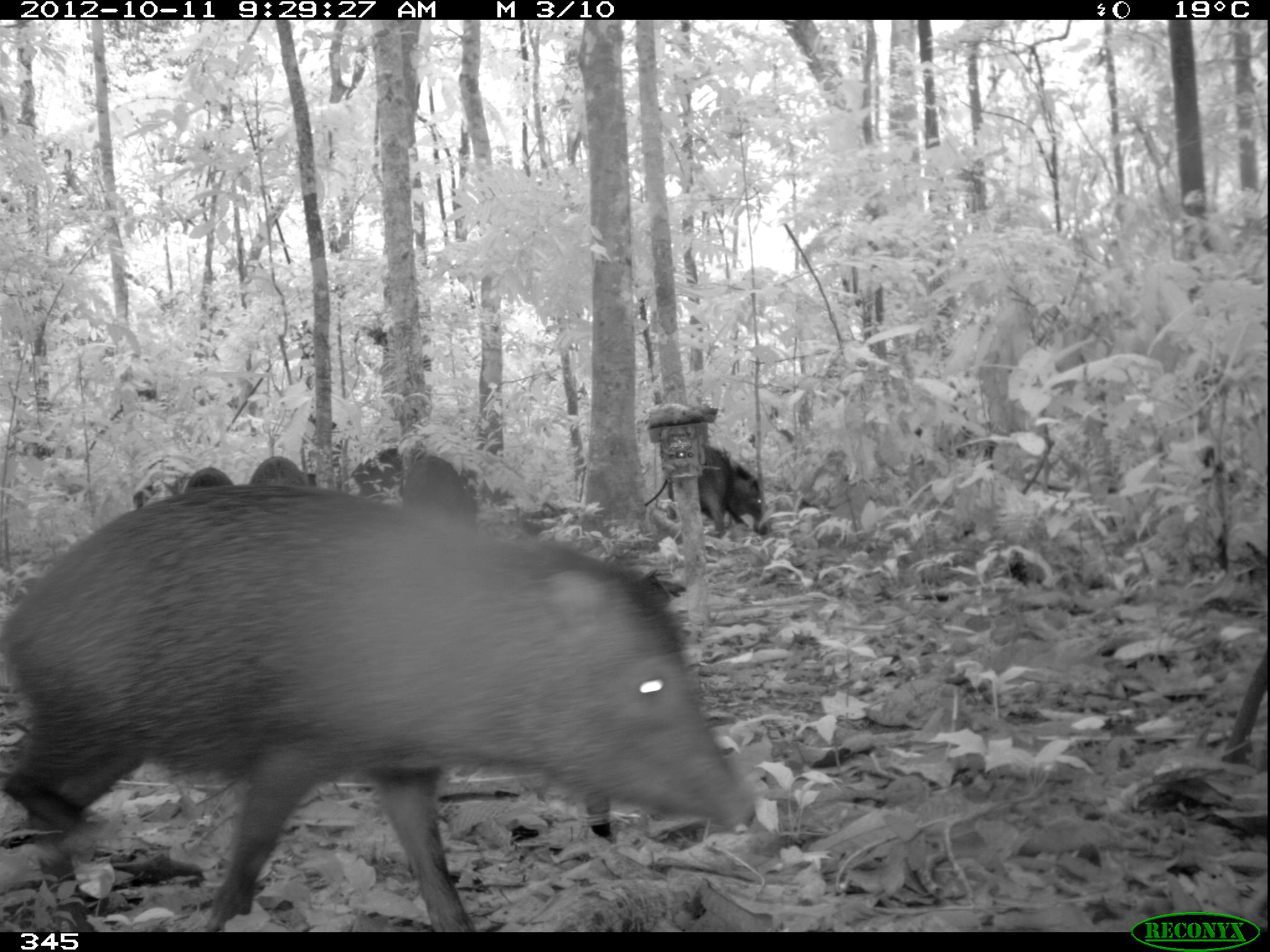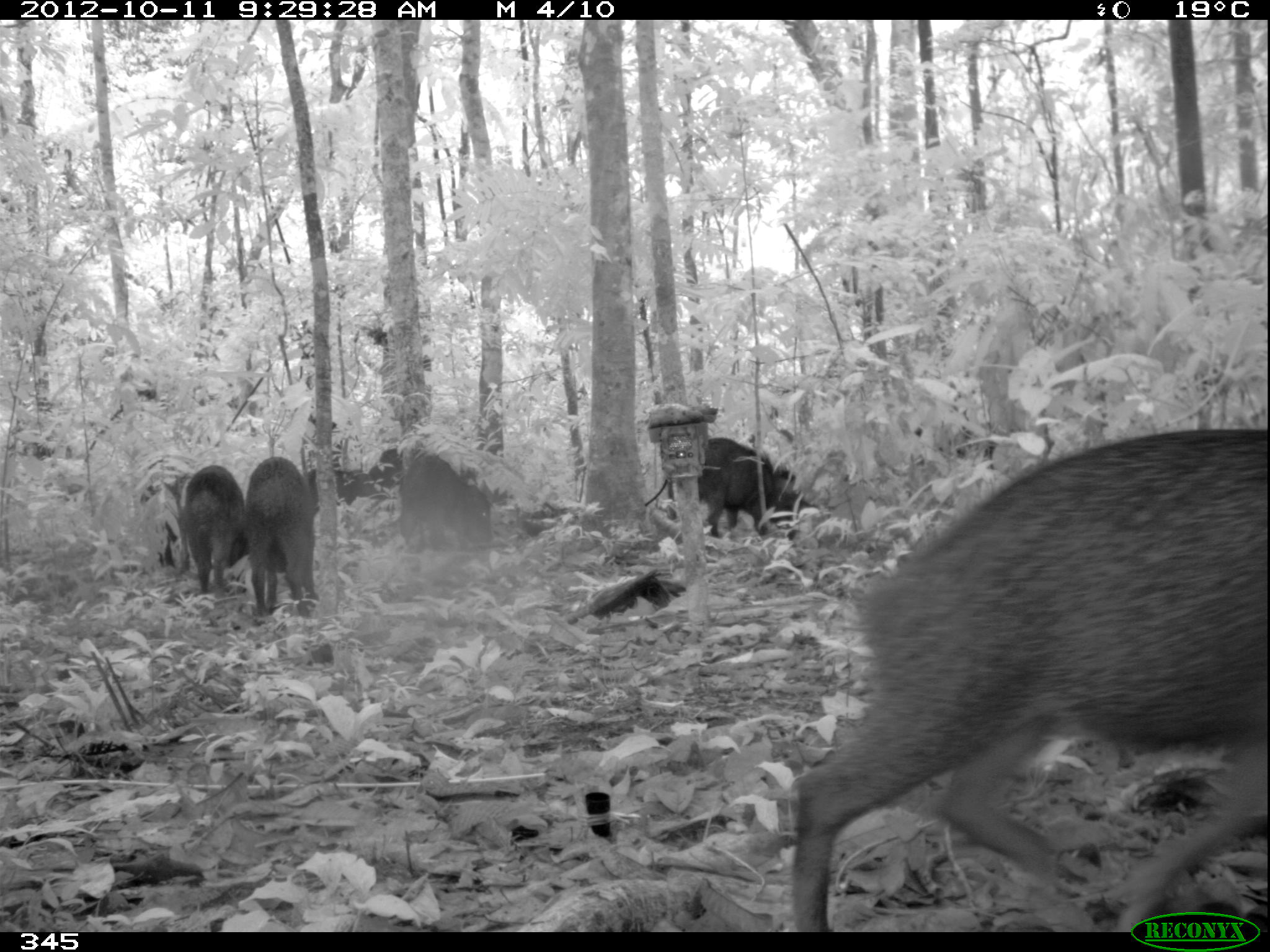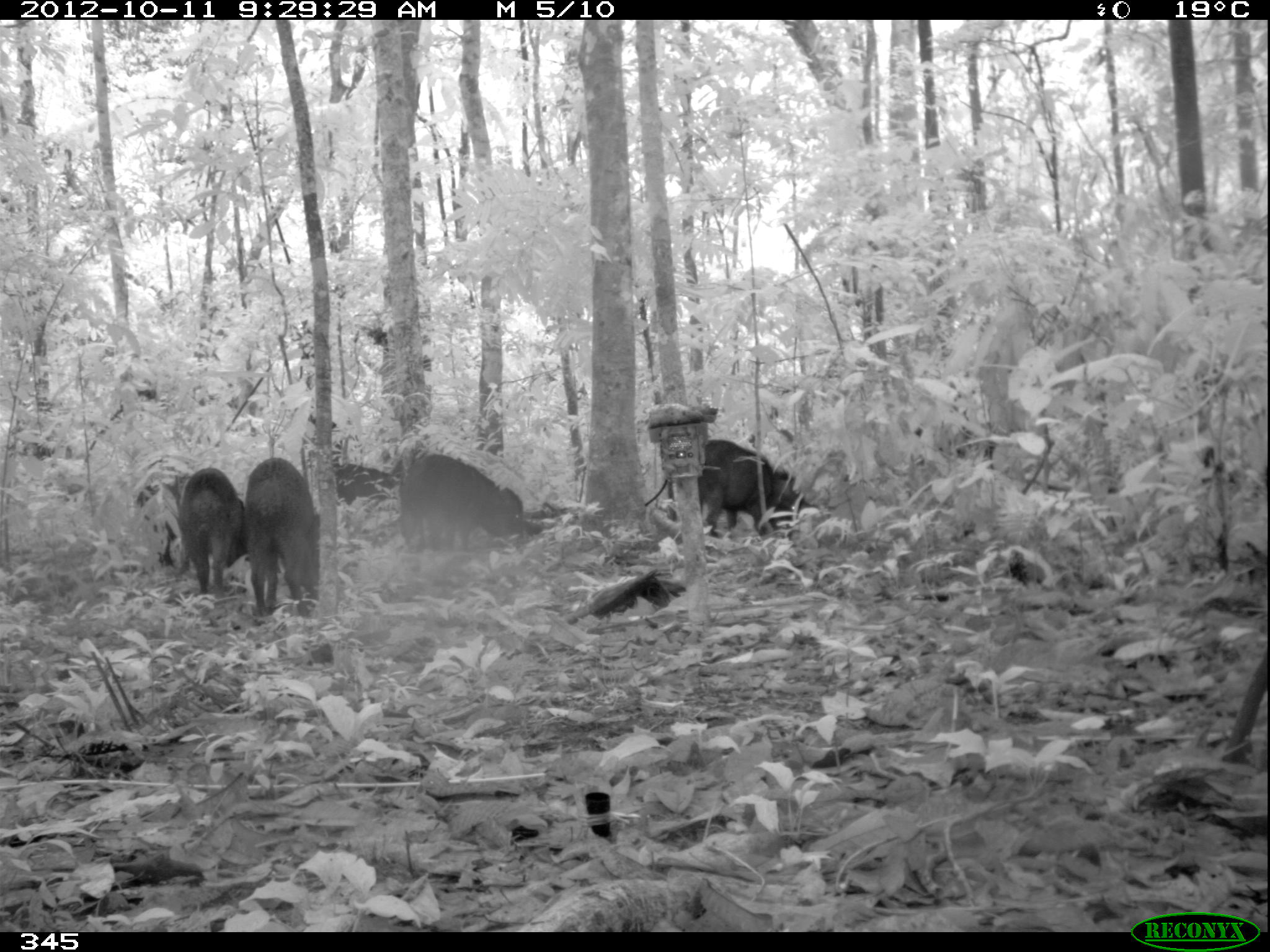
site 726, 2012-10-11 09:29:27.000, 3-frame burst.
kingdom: Animalia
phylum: Chordata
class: Mammalia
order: Artiodactyla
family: Tayassuidae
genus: Tayassu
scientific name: Tayassu pecari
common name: white-lipped peccary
Tayassu pecari (white-lipped peccary).